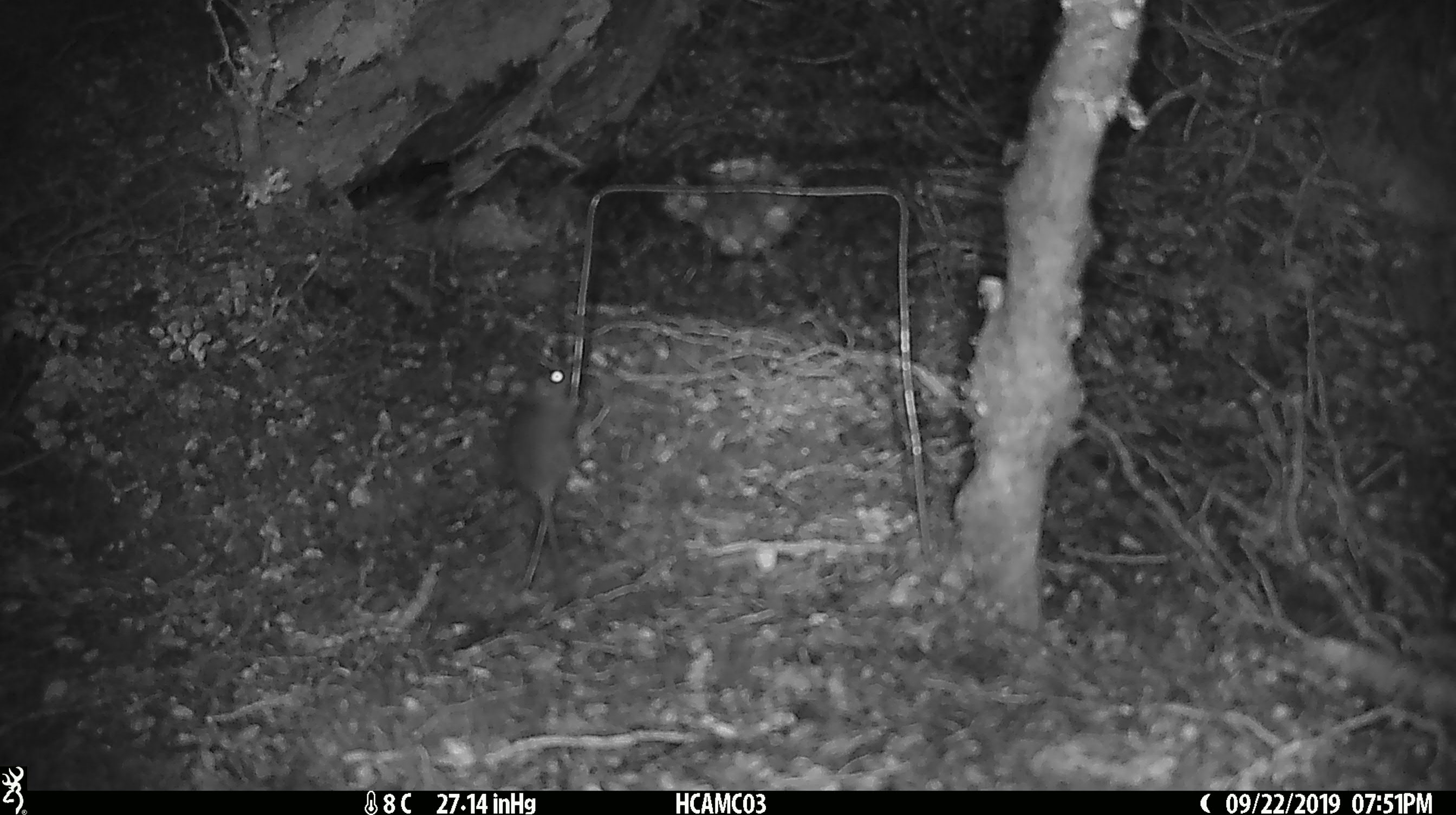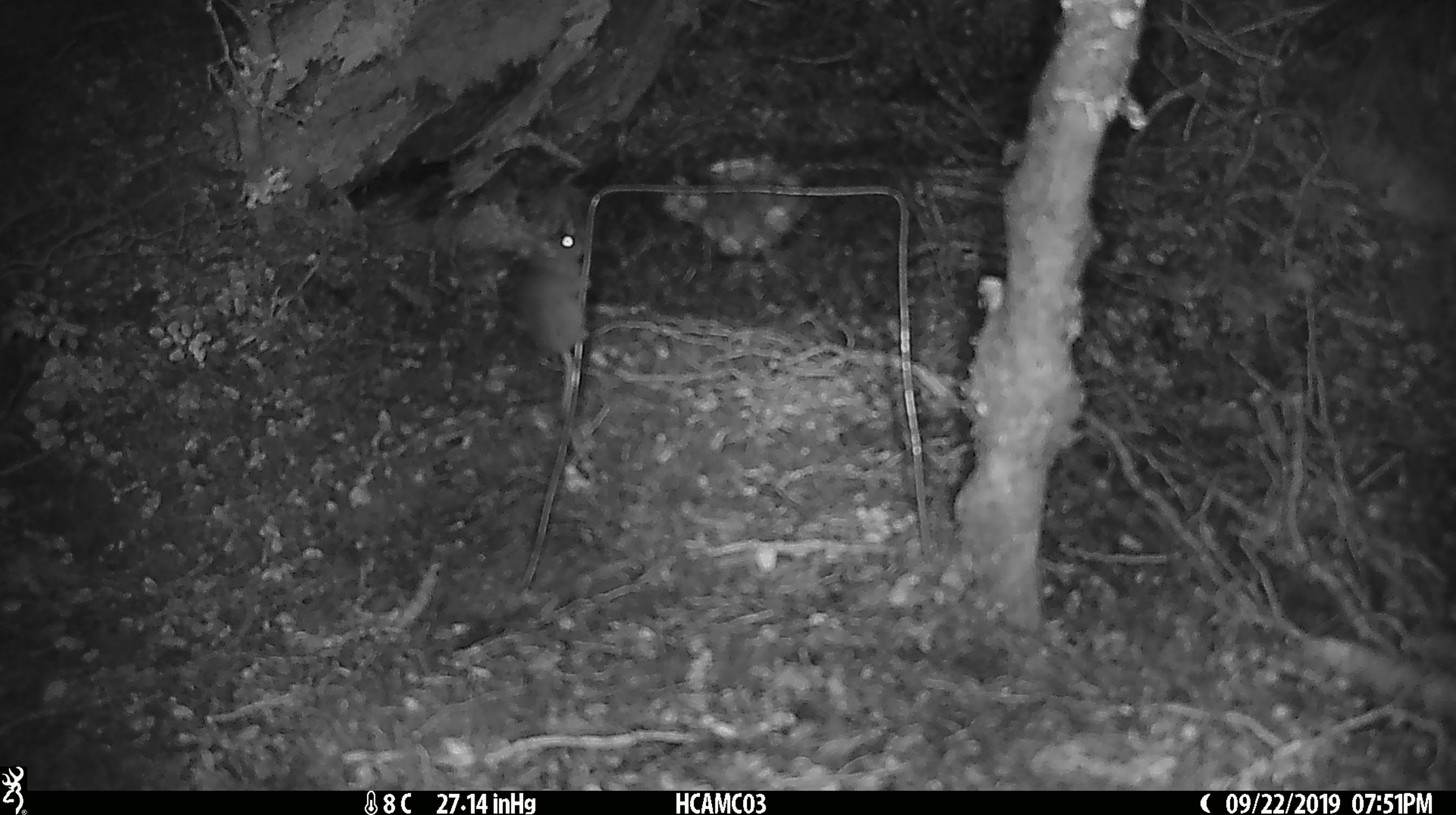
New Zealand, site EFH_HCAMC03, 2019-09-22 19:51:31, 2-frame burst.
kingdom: Animalia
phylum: Chordata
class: Mammalia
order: Rodentia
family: Muridae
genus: Mus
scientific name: Mus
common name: mouse